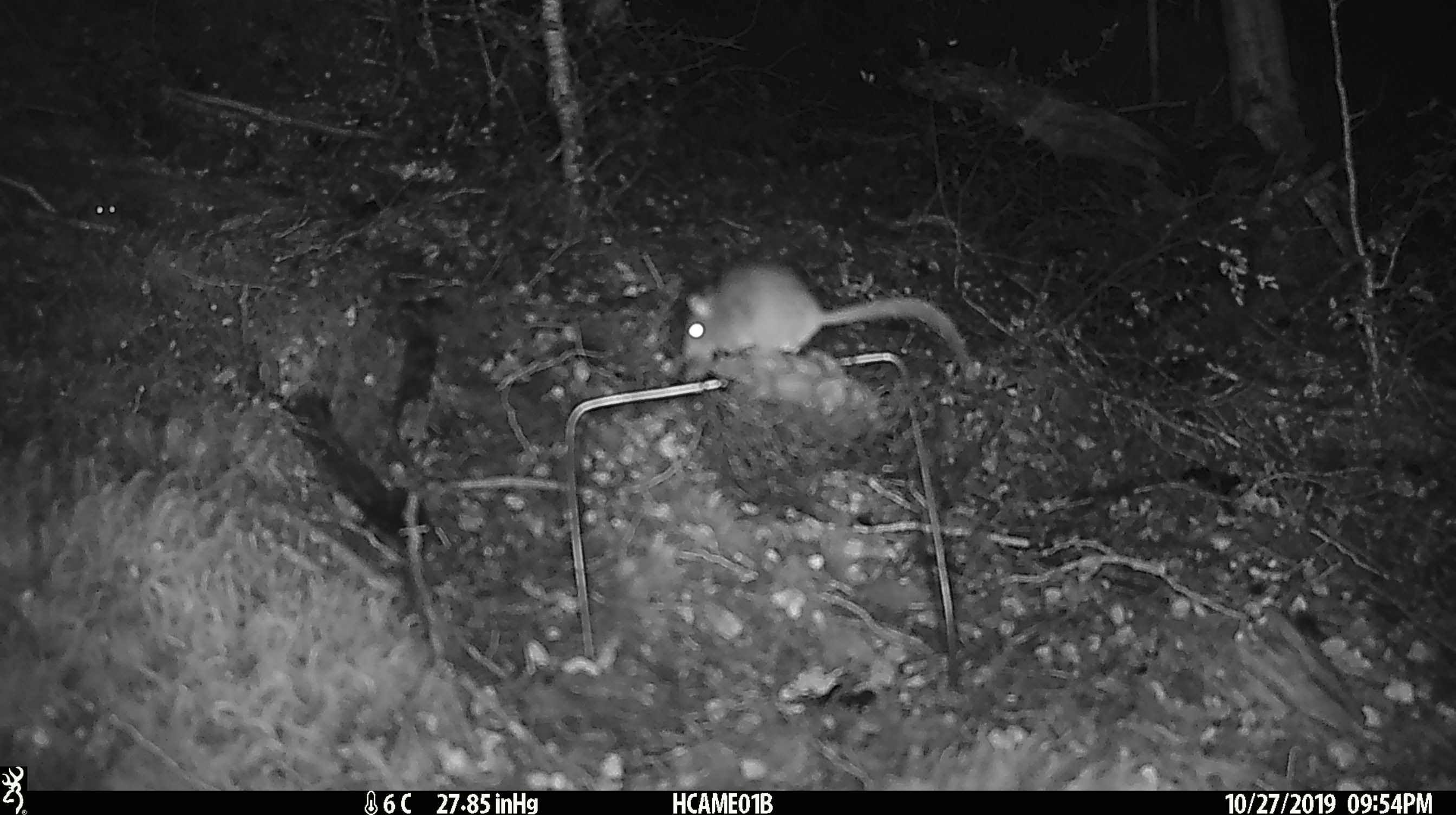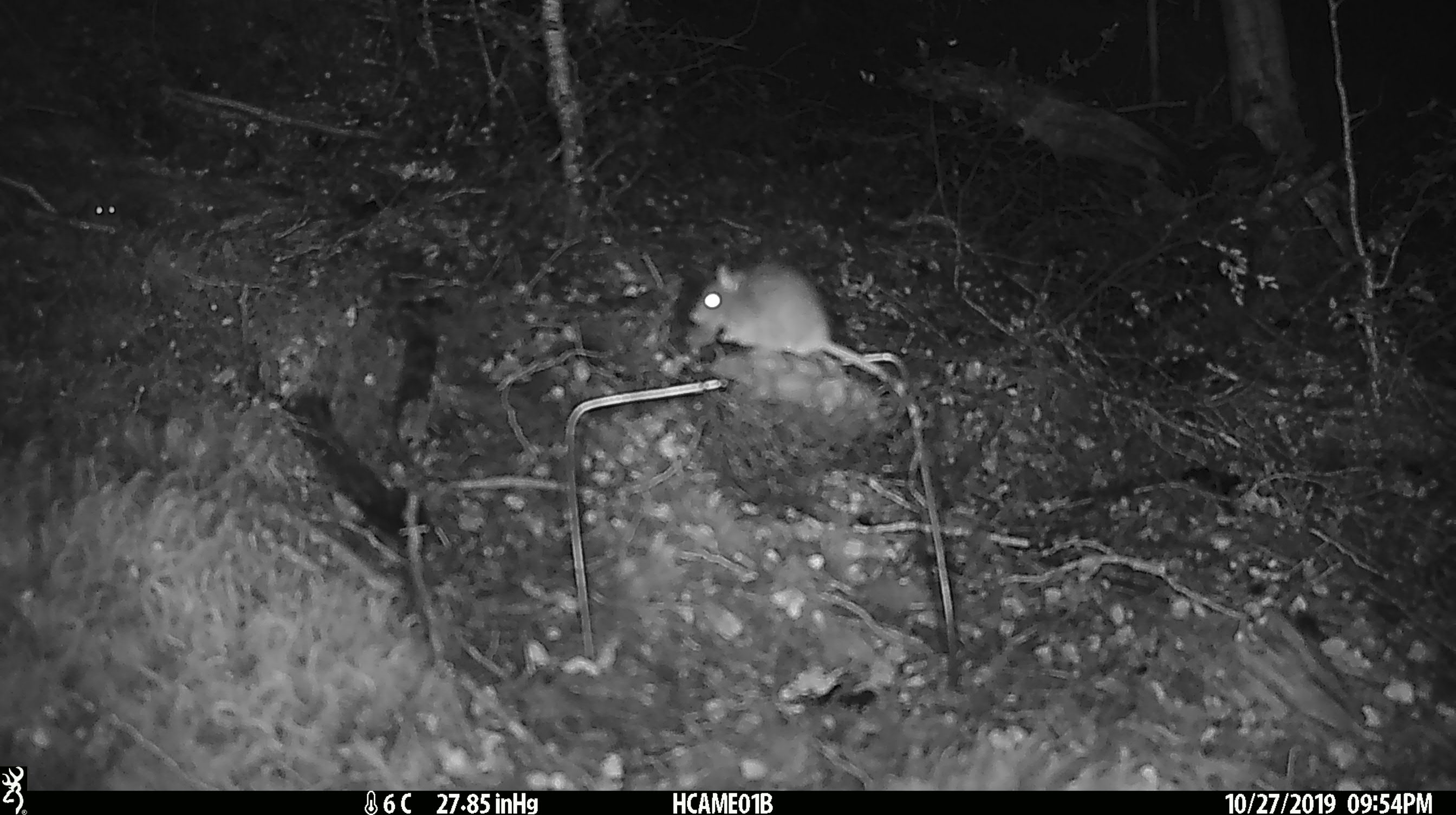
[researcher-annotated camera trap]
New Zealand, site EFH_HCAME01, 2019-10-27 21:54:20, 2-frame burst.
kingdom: Animalia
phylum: Chordata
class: Mammalia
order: Rodentia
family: Muridae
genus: Mus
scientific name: Mus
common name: mouse